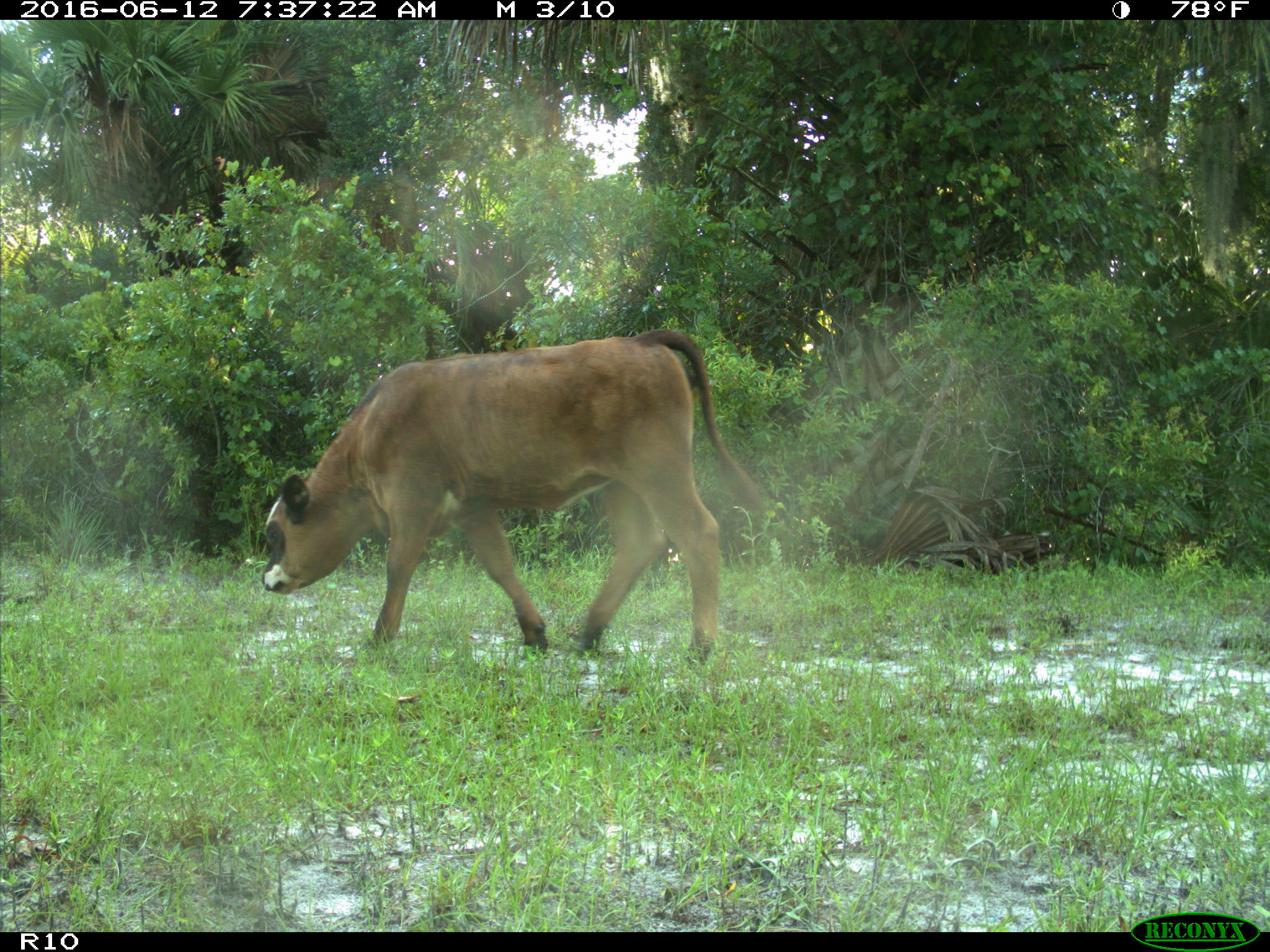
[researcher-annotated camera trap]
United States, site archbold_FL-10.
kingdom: Animalia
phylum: Chordata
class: Mammalia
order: Artiodactyla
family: Bovidae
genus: Bos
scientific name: Bos taurus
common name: domestic cow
Bos taurus (domestic cow).